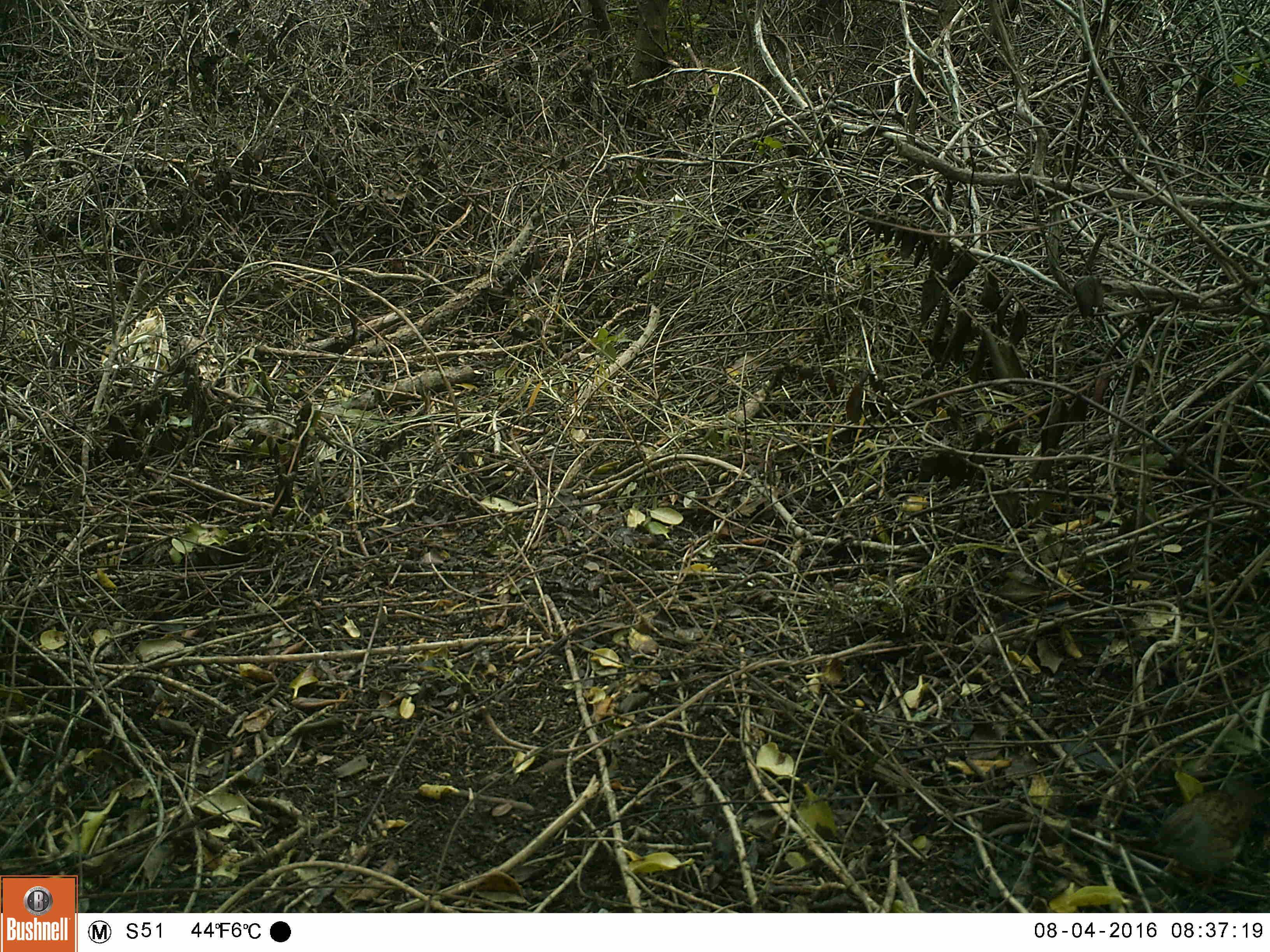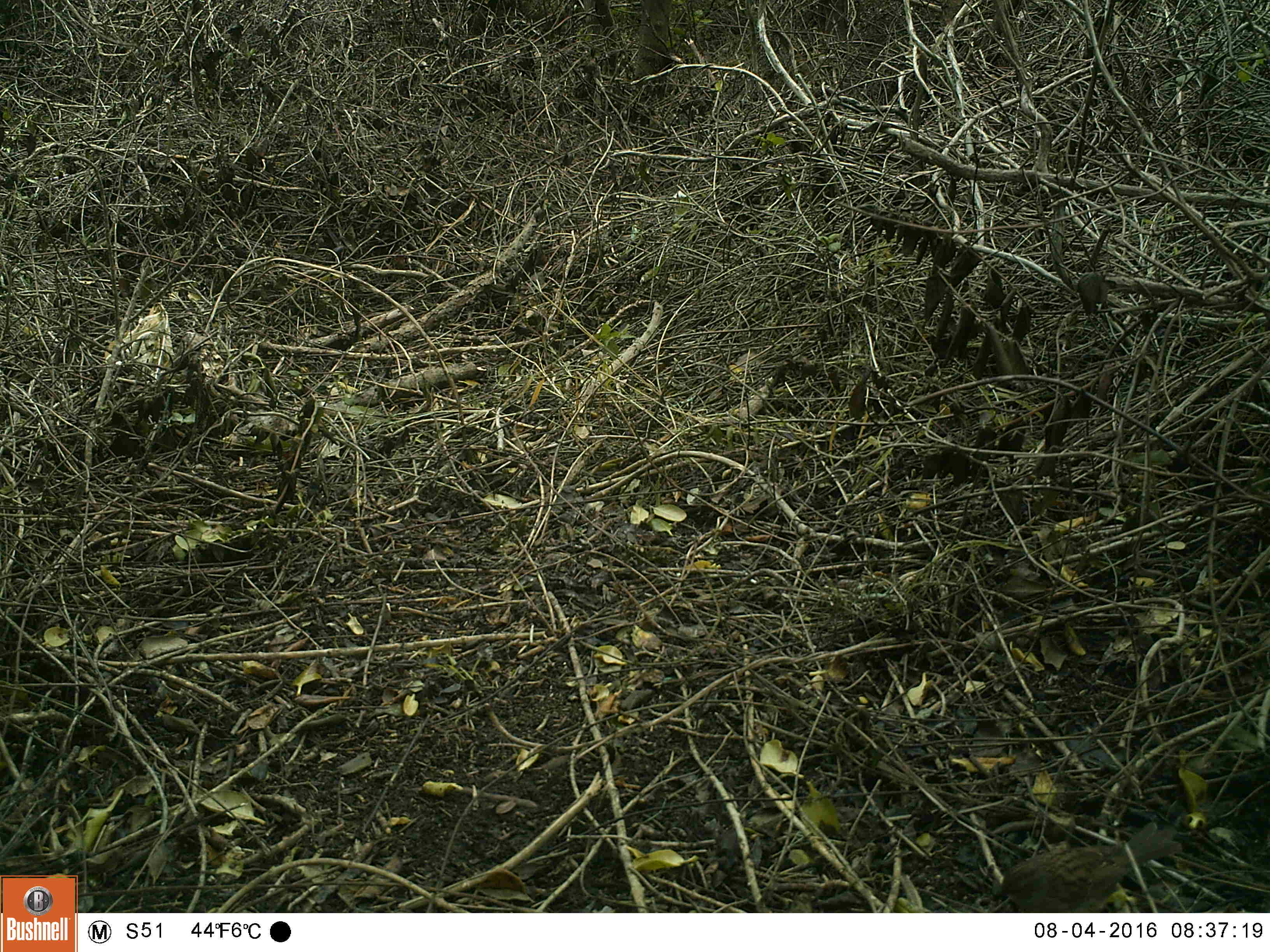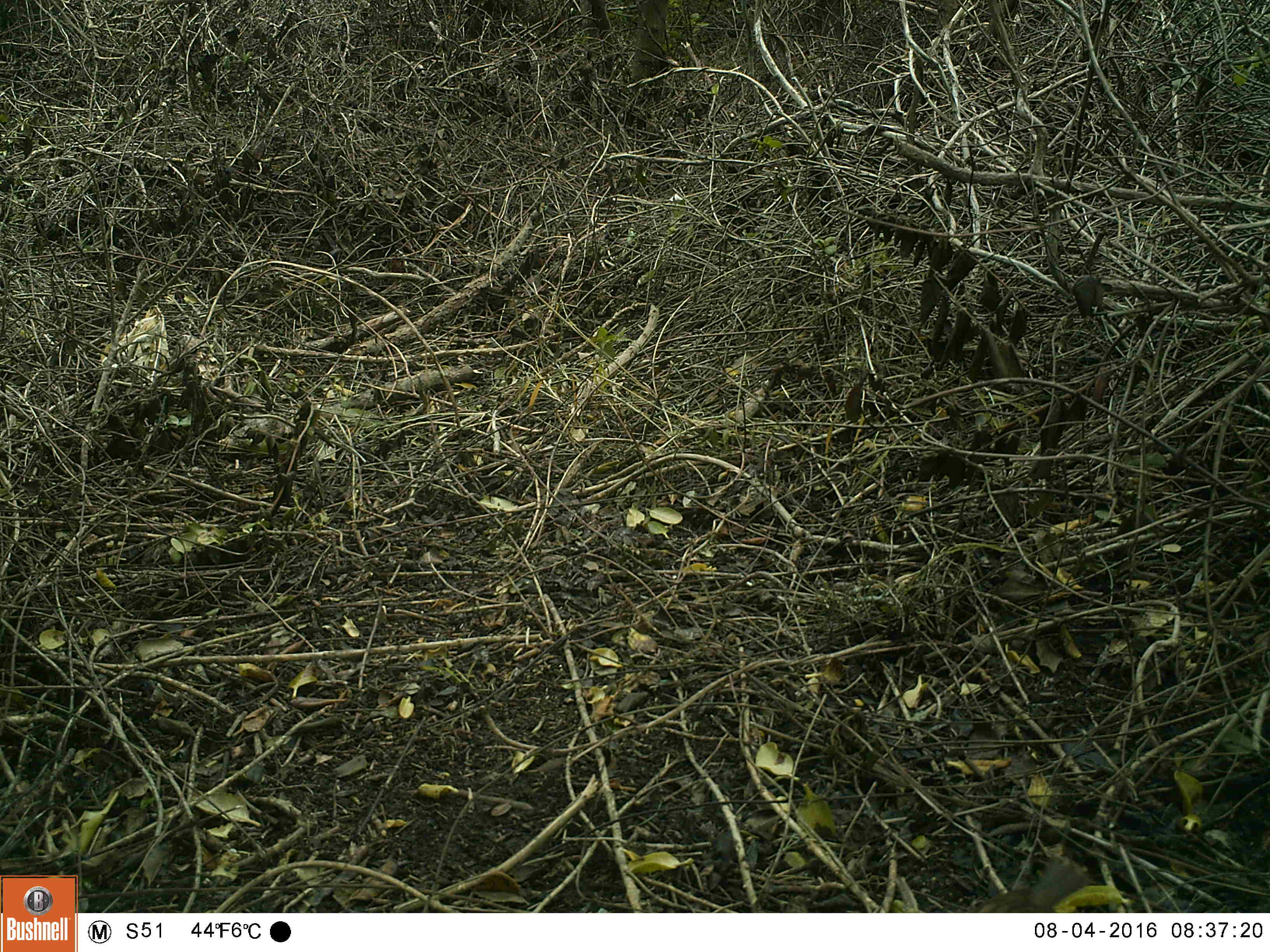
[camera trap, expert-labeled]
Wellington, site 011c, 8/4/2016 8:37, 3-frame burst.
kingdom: Animalia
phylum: Chordata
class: Aves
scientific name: Aves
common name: bird